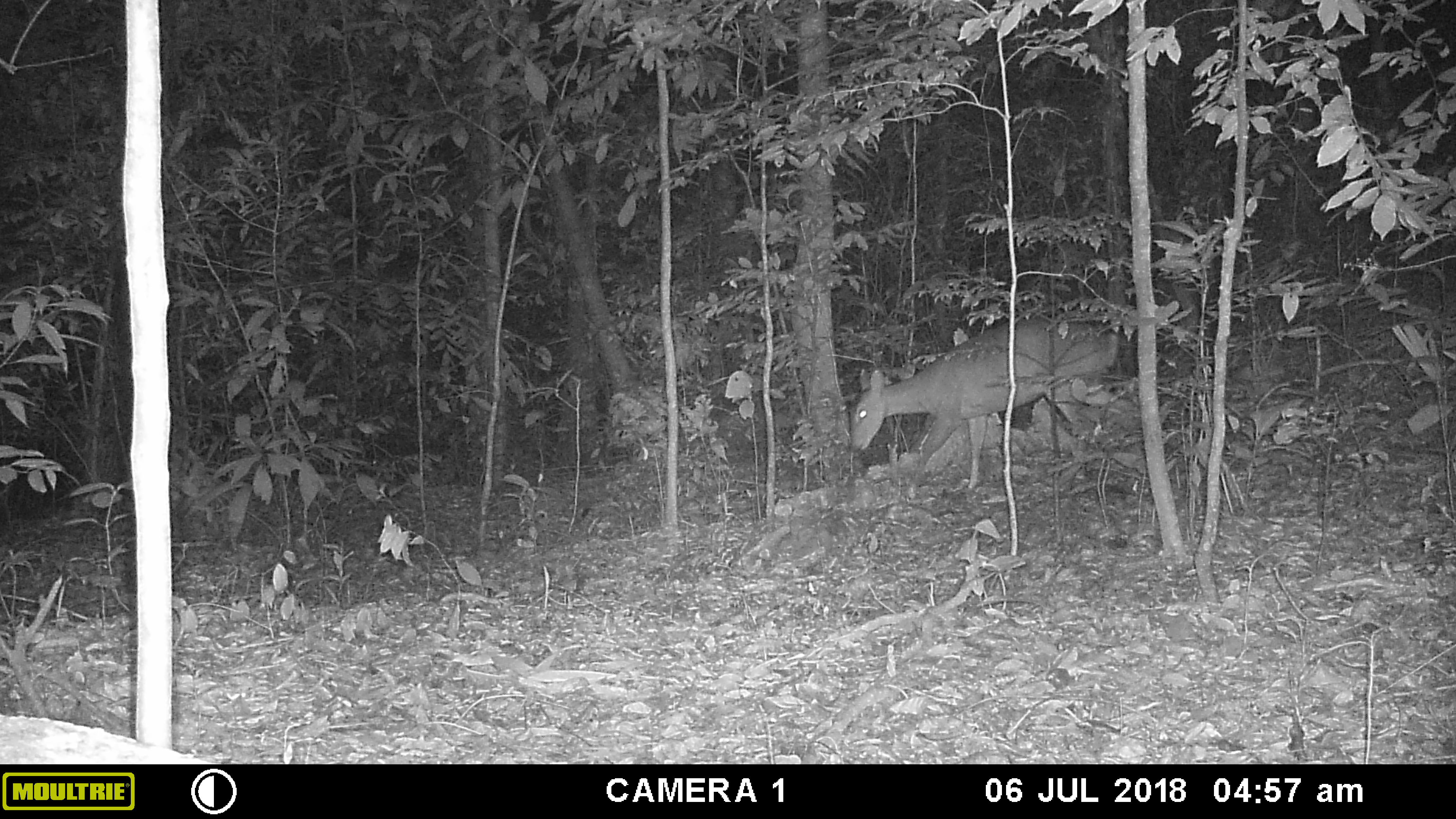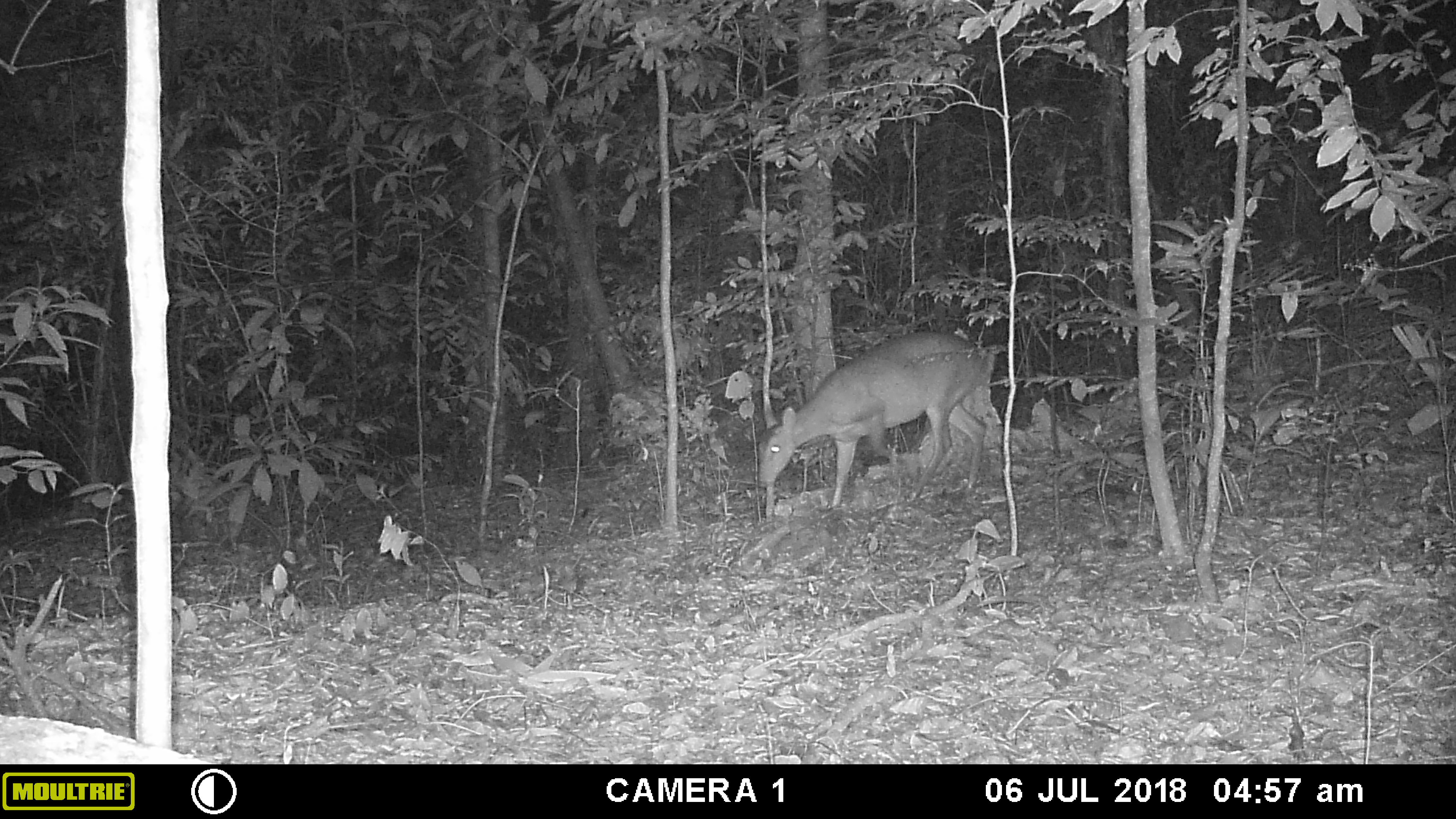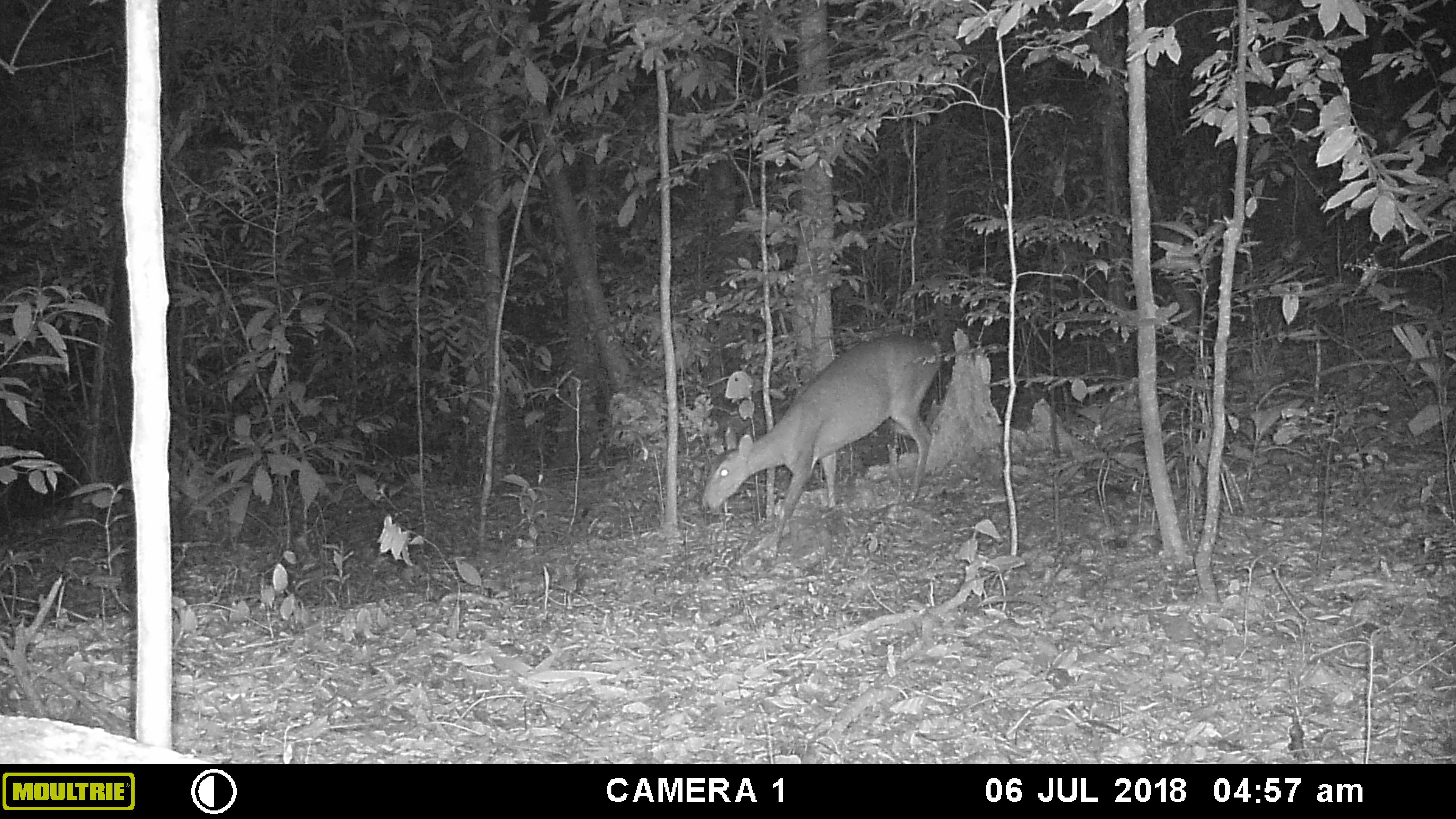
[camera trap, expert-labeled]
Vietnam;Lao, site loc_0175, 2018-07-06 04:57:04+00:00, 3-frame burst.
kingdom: Animalia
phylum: Chordata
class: Mammalia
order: Artiodactyla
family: Cervidae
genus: Muntiacus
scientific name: Muntiacus vuquangensis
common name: large-antlered muntjac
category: large antlered muntjac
Large antlered muntjac (large-antlered muntjac) (Muntiacus vuquangensis). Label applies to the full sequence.